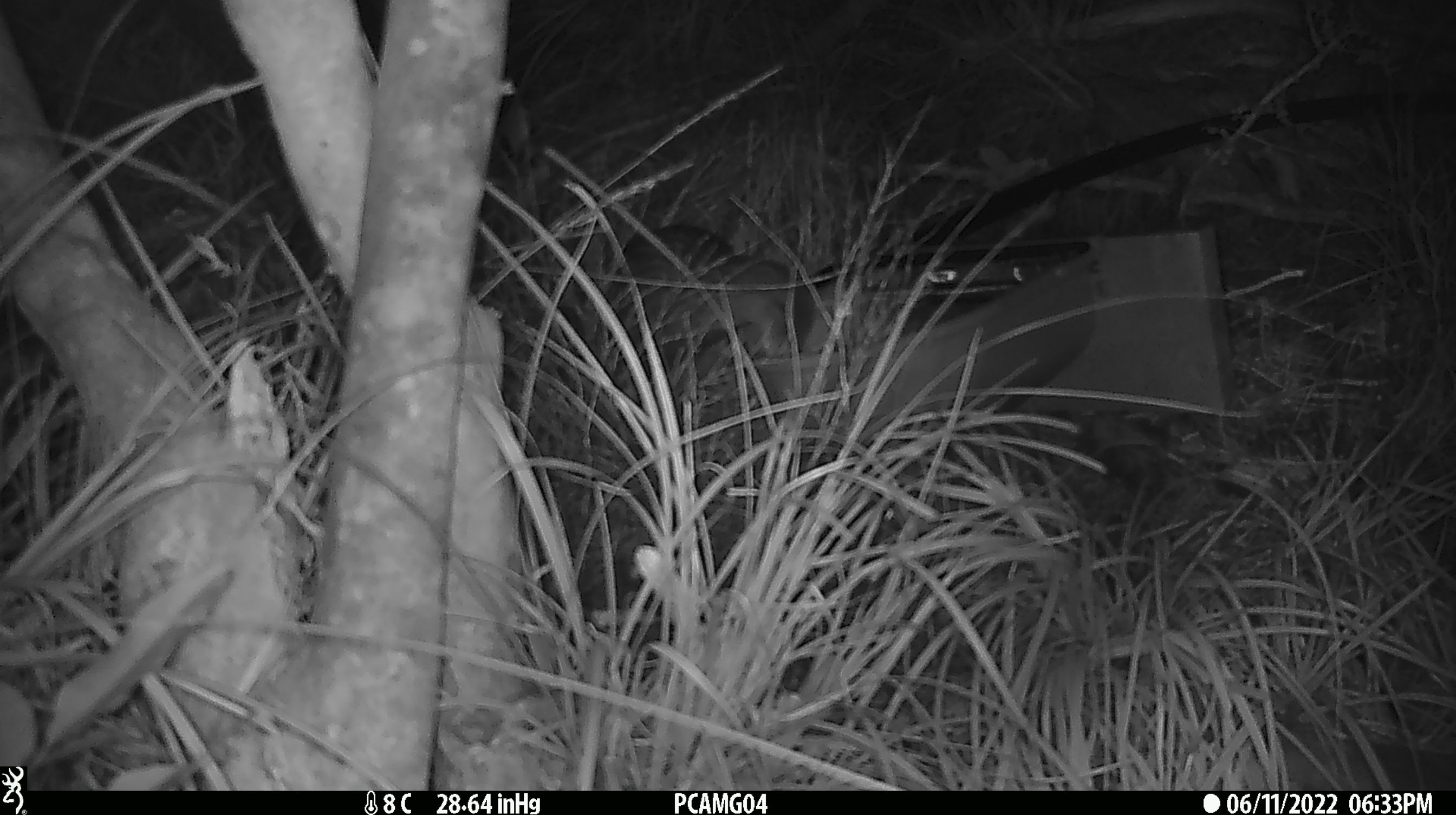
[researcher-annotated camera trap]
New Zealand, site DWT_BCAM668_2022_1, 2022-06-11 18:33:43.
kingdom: Animalia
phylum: Chordata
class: Aves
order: Gruiformes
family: Rallidae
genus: Gallirallus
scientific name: Gallirallus australis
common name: weka